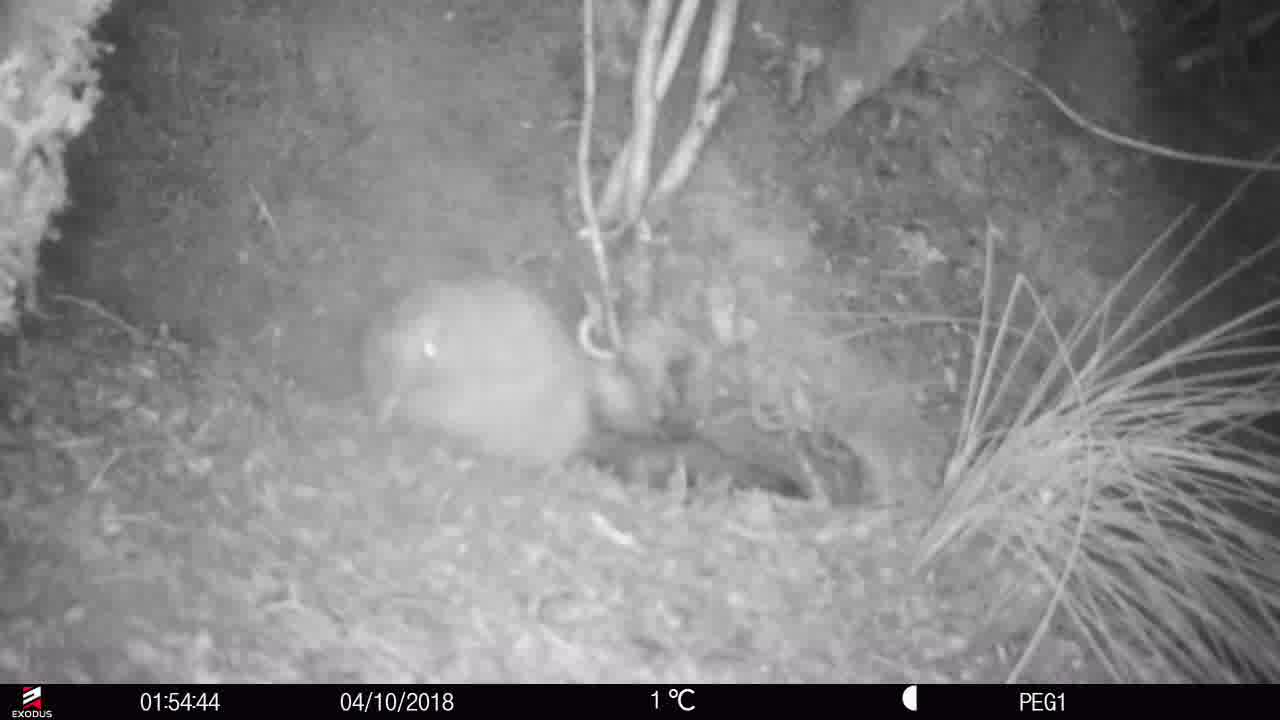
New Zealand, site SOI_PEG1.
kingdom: Animalia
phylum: Chordata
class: Aves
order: Apterygiformes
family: Apterygidae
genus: Apteryx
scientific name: Apteryx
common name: kiwi